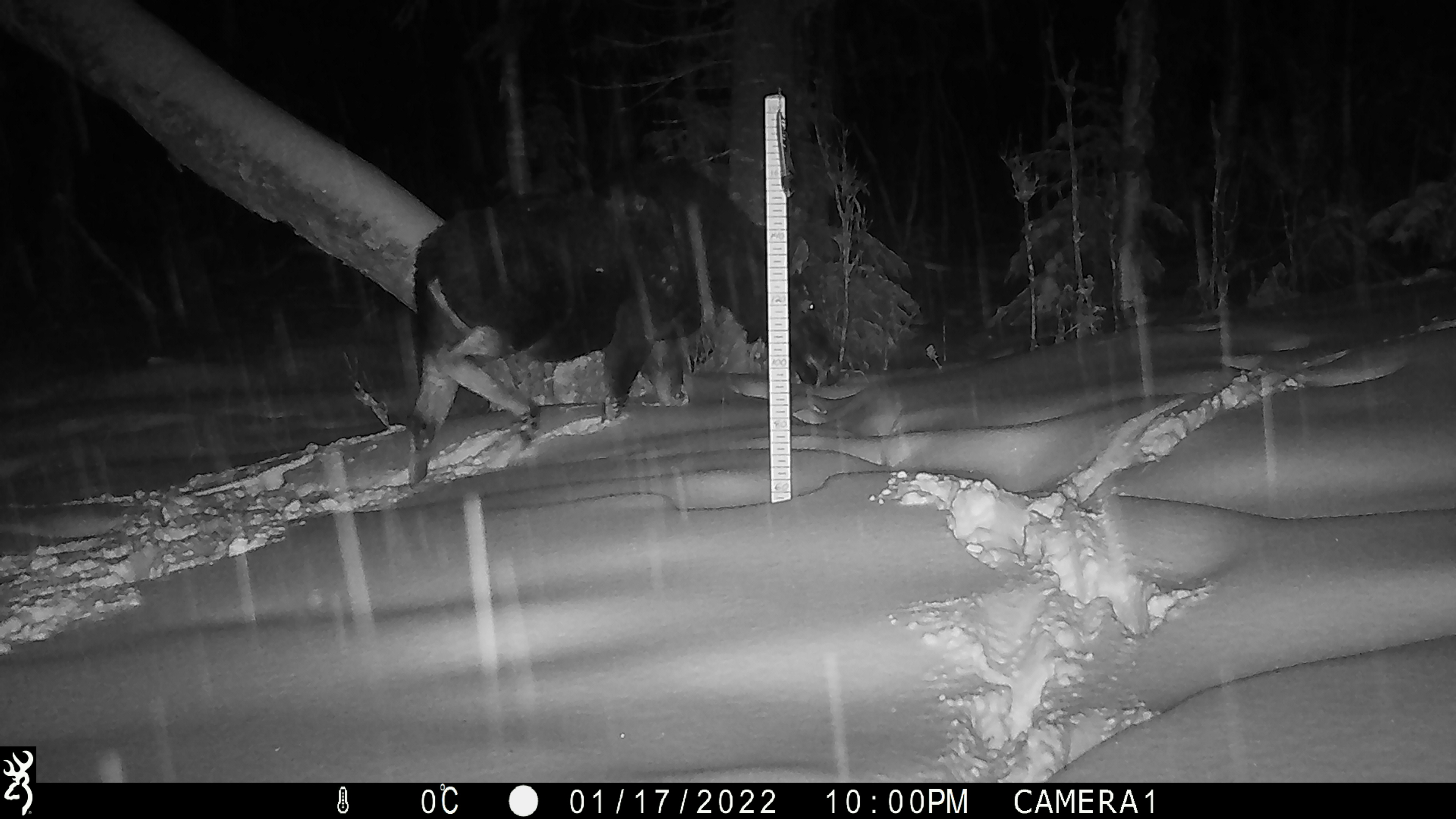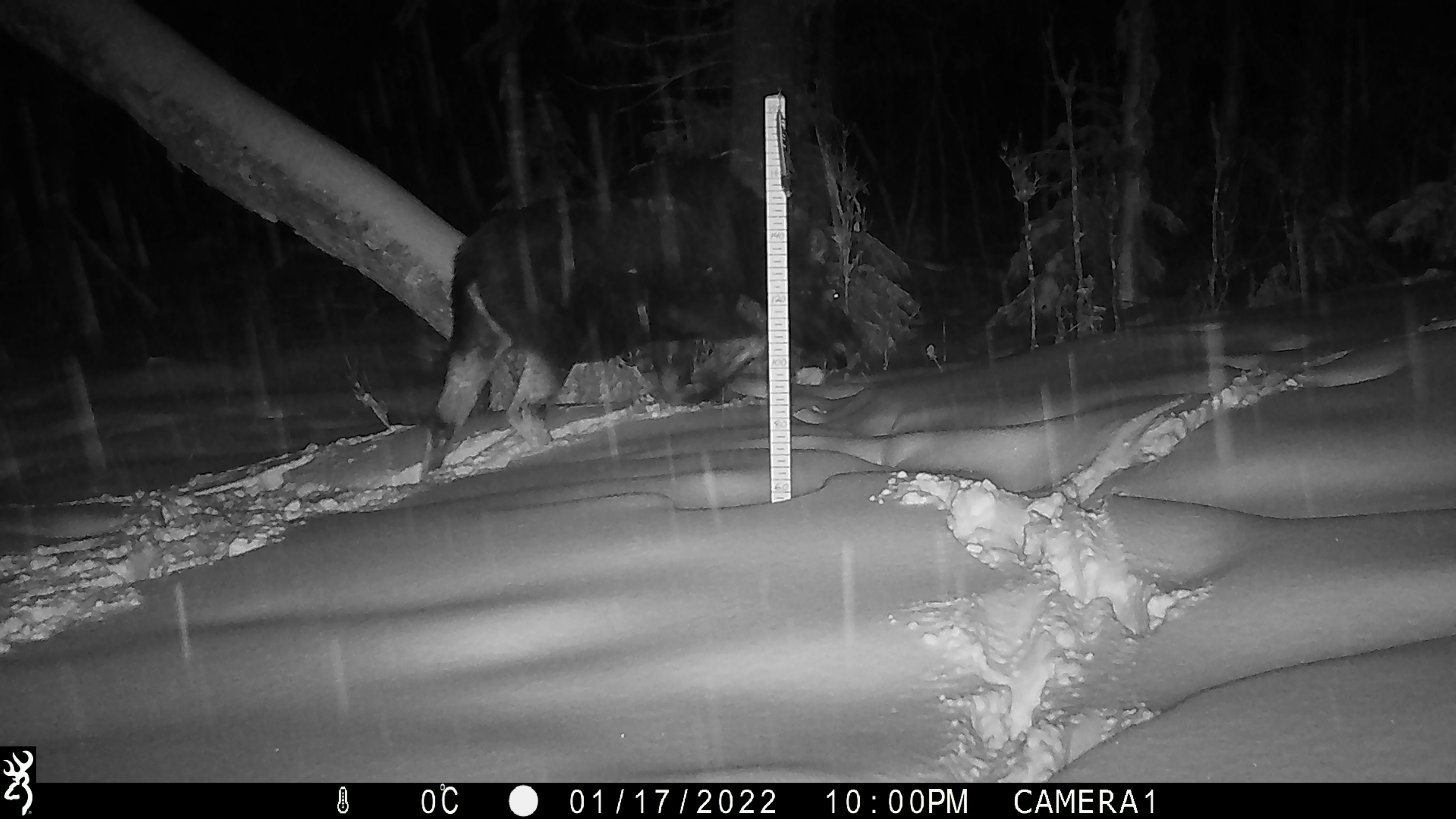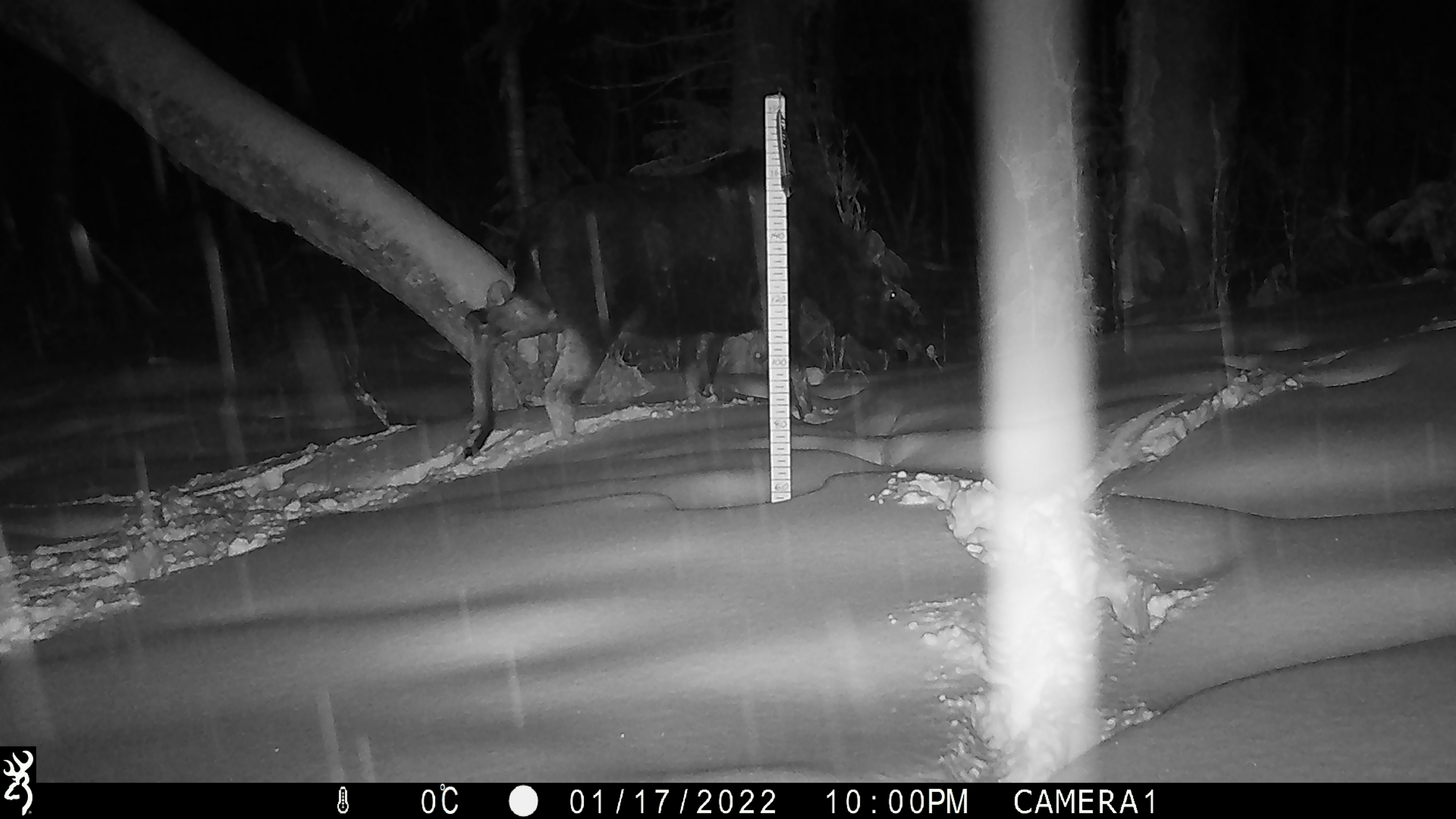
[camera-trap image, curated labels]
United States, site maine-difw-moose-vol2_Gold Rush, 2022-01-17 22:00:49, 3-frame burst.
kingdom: Animalia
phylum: Chordata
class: Mammalia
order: Artiodactyla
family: Cervidae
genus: Alces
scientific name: Alces alces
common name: moose